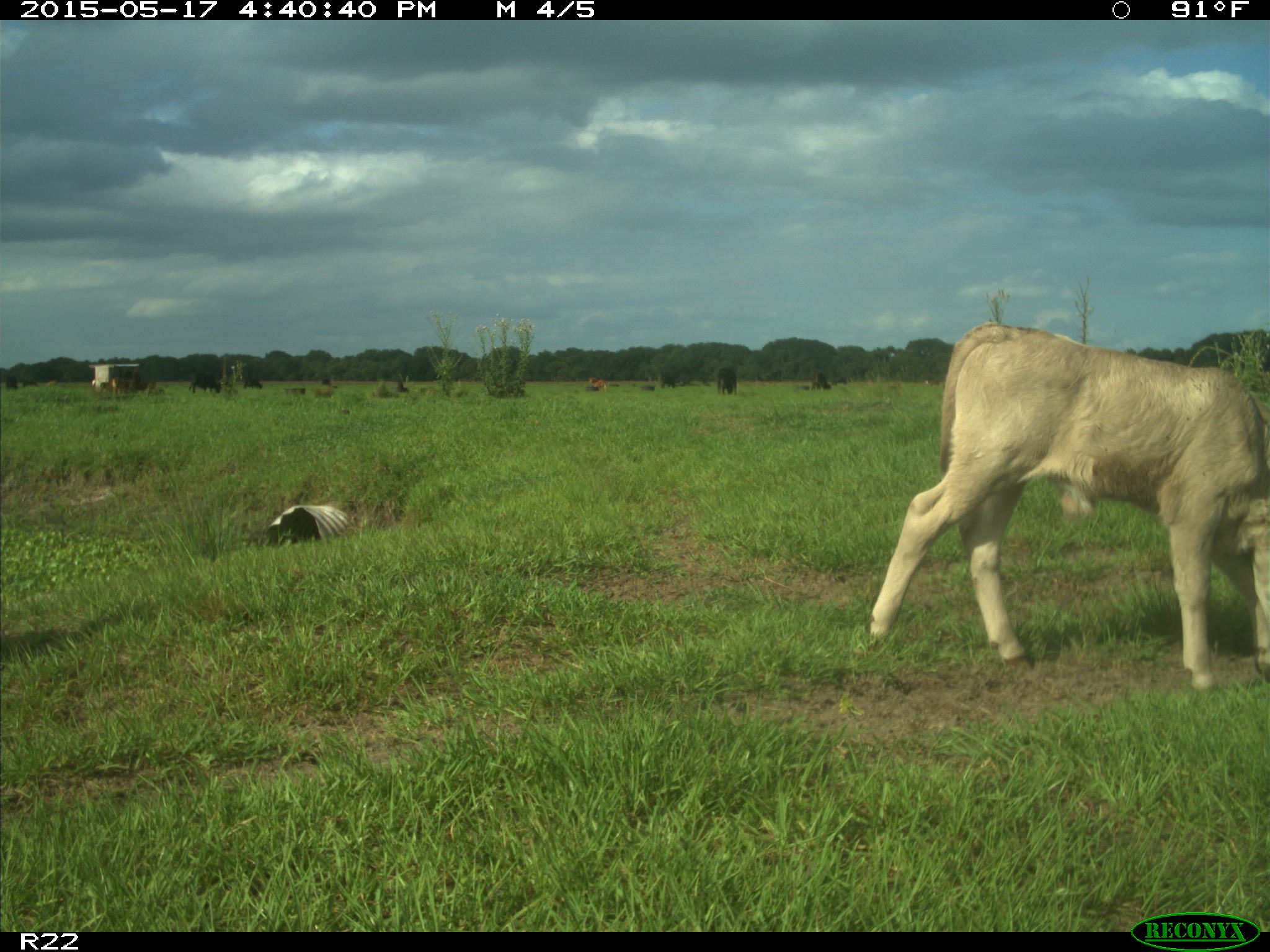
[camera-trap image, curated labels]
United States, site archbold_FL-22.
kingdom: Animalia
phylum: Chordata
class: Mammalia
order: Artiodactyla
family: Bovidae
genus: Bos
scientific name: Bos taurus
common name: domestic cow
Bos taurus (domestic cow).